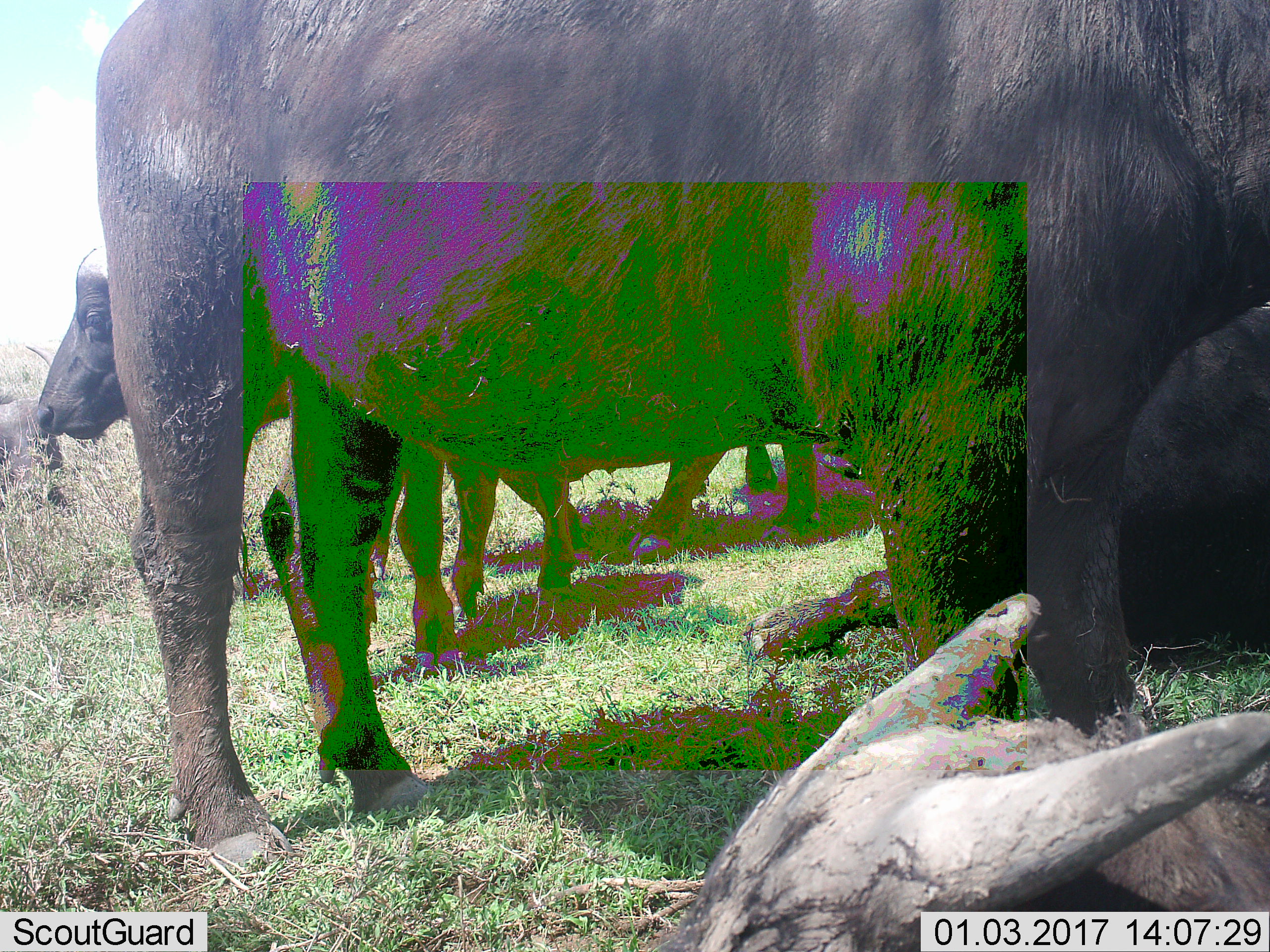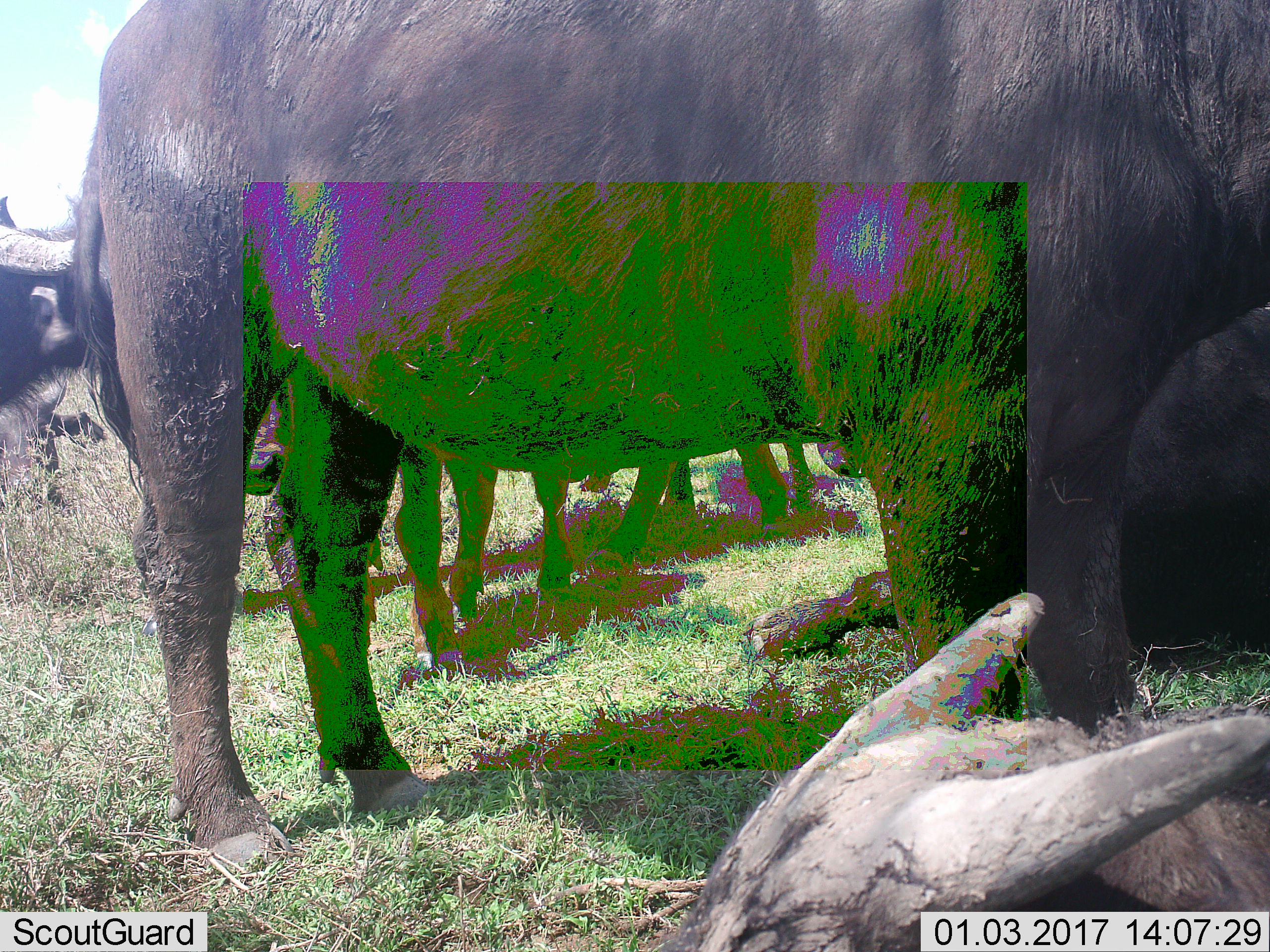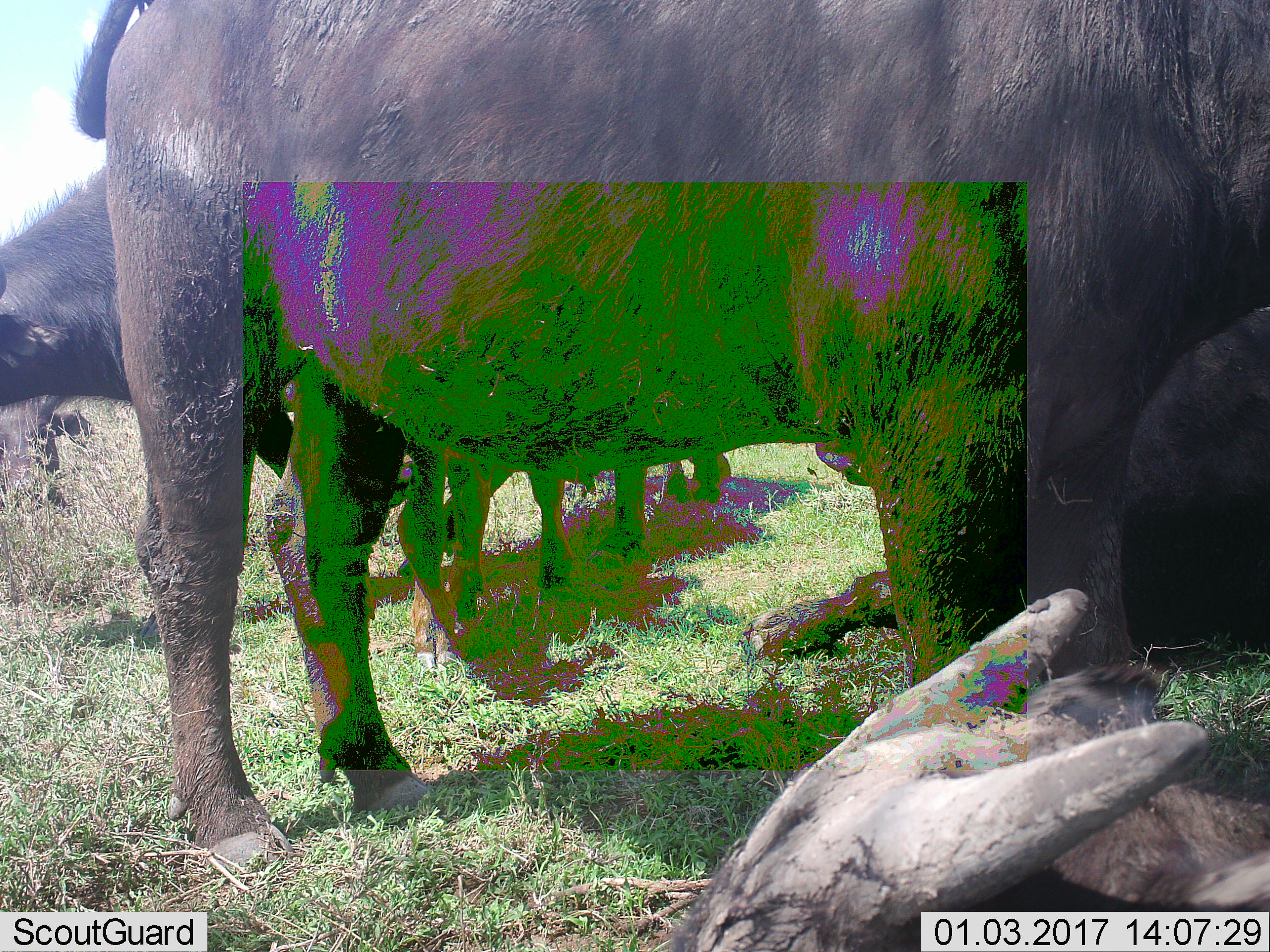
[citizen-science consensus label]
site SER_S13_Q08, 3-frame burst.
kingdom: Animalia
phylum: Chordata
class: Mammalia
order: Artiodactyla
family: Bovidae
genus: Syncerus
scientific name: Syncerus caffer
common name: african buffalo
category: buffalo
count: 5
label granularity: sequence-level